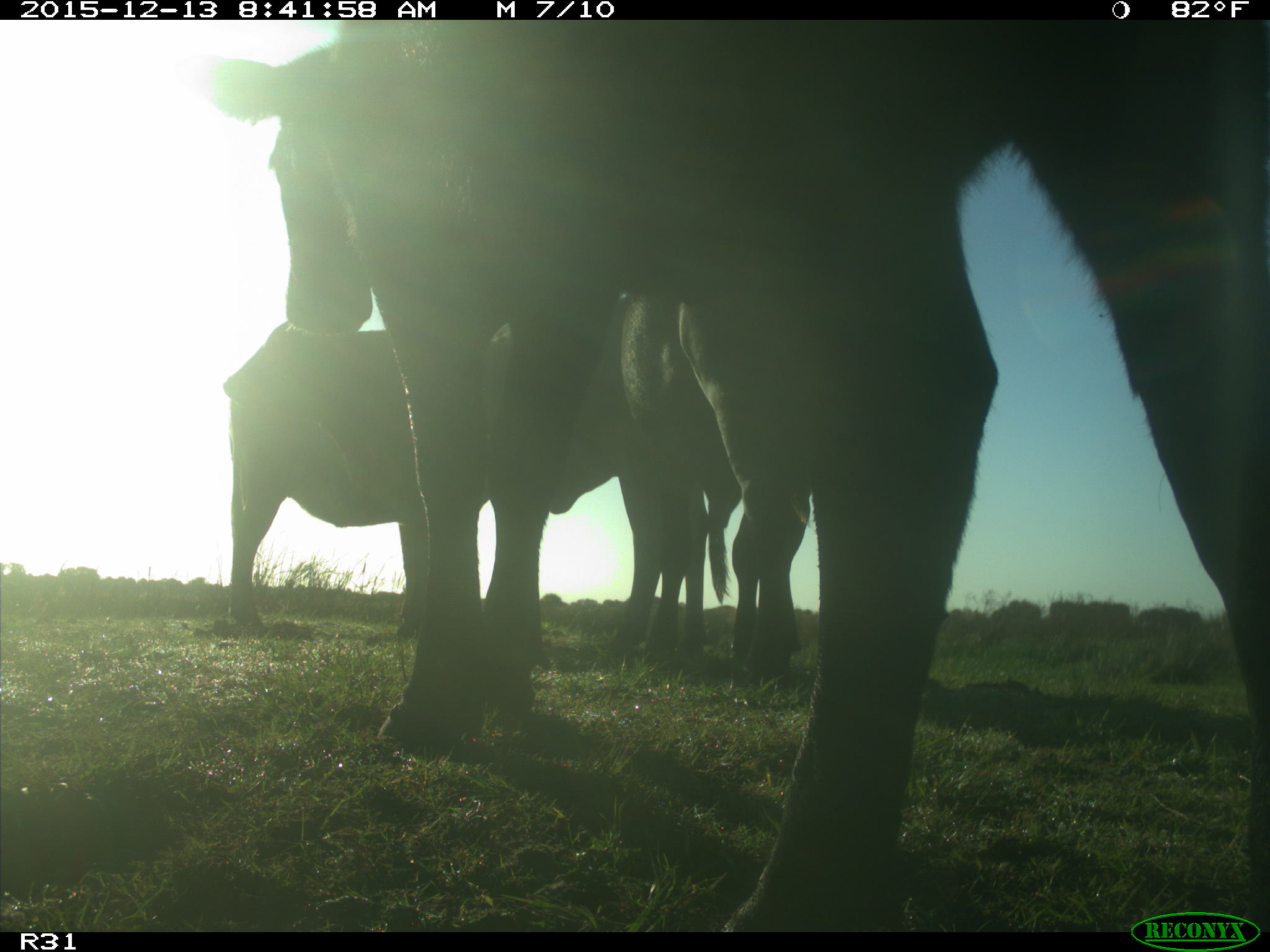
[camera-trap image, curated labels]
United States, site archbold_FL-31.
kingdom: Animalia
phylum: Chordata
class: Mammalia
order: Artiodactyla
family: Bovidae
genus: Bos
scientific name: Bos taurus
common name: domestic cow